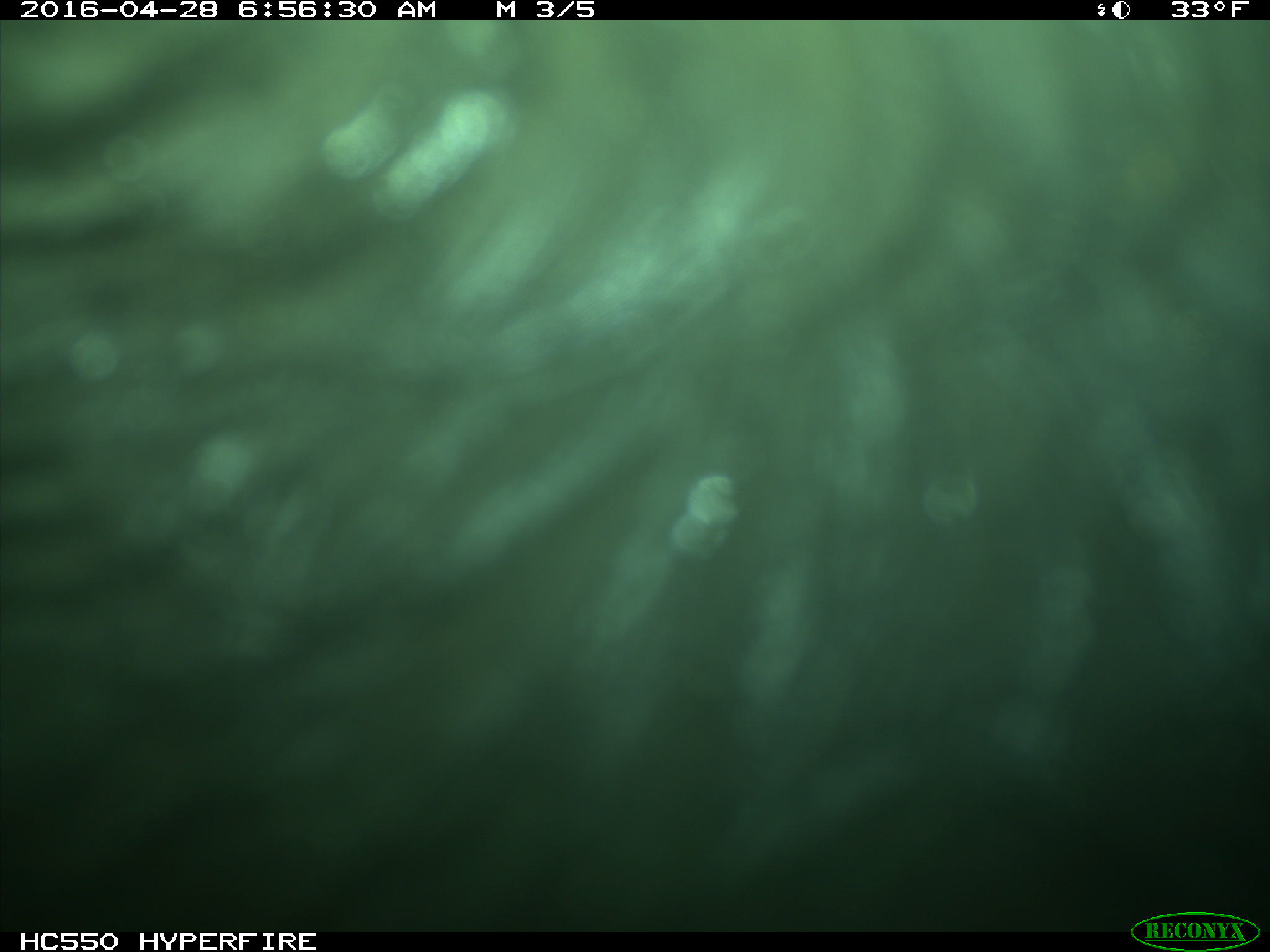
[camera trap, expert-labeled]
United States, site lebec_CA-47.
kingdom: Animalia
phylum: Chordata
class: Mammalia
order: Artiodactyla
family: Bovidae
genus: Bos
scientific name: Bos taurus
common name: domestic cow